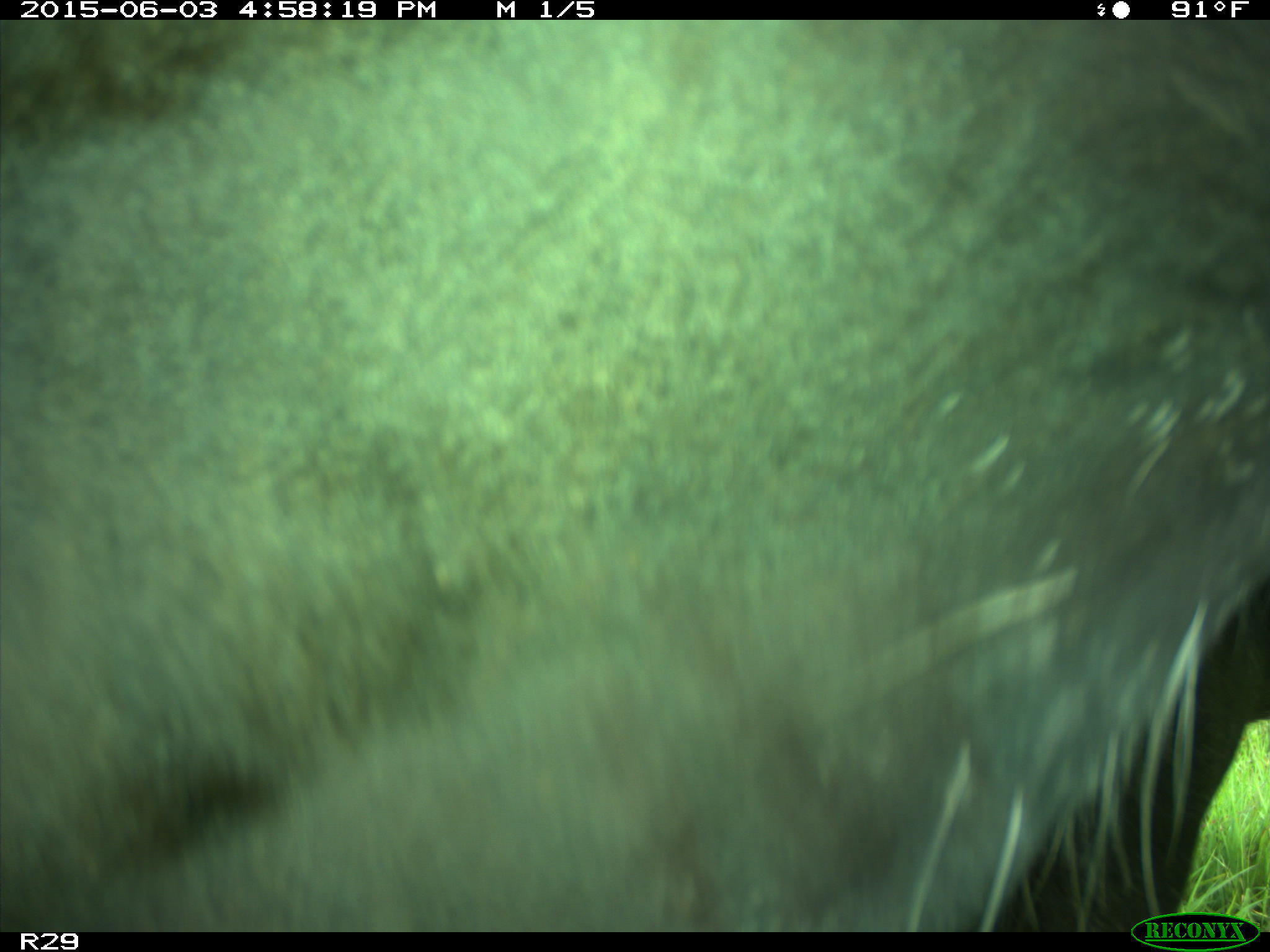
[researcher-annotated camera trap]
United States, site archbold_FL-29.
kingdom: Animalia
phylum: Chordata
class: Mammalia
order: Artiodactyla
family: Bovidae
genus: Bos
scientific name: Bos taurus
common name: domestic cow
Bos taurus (domestic cow).